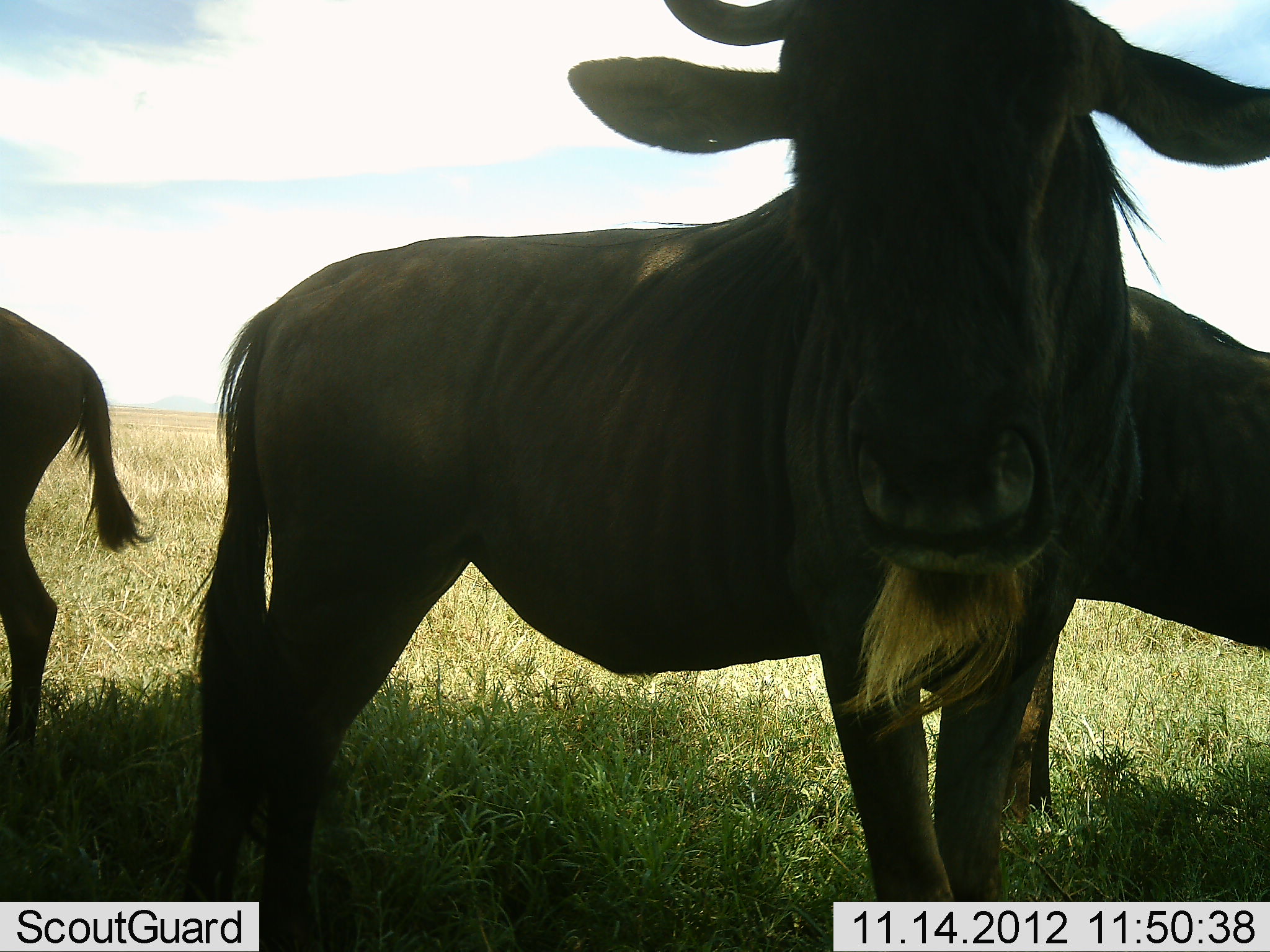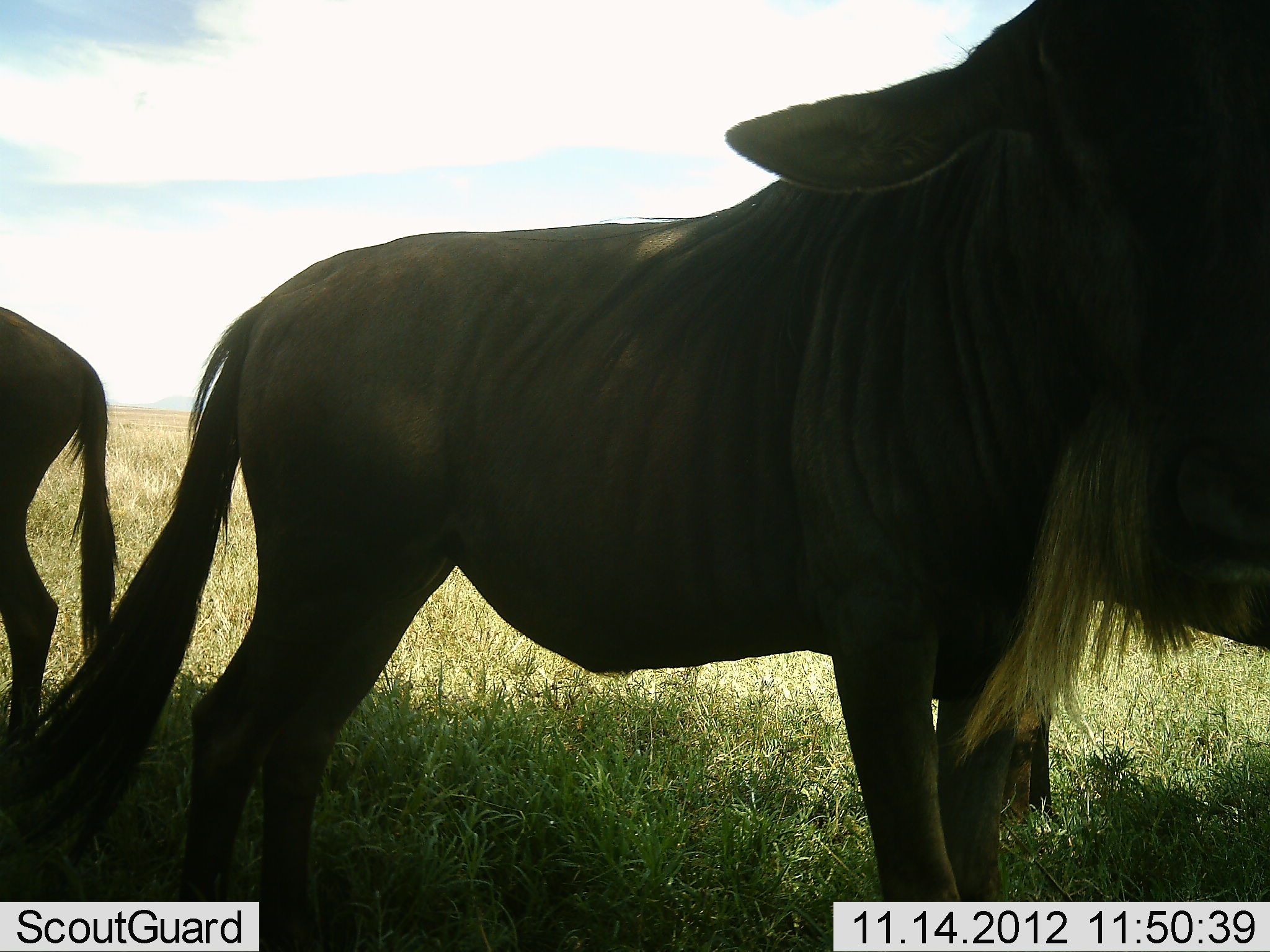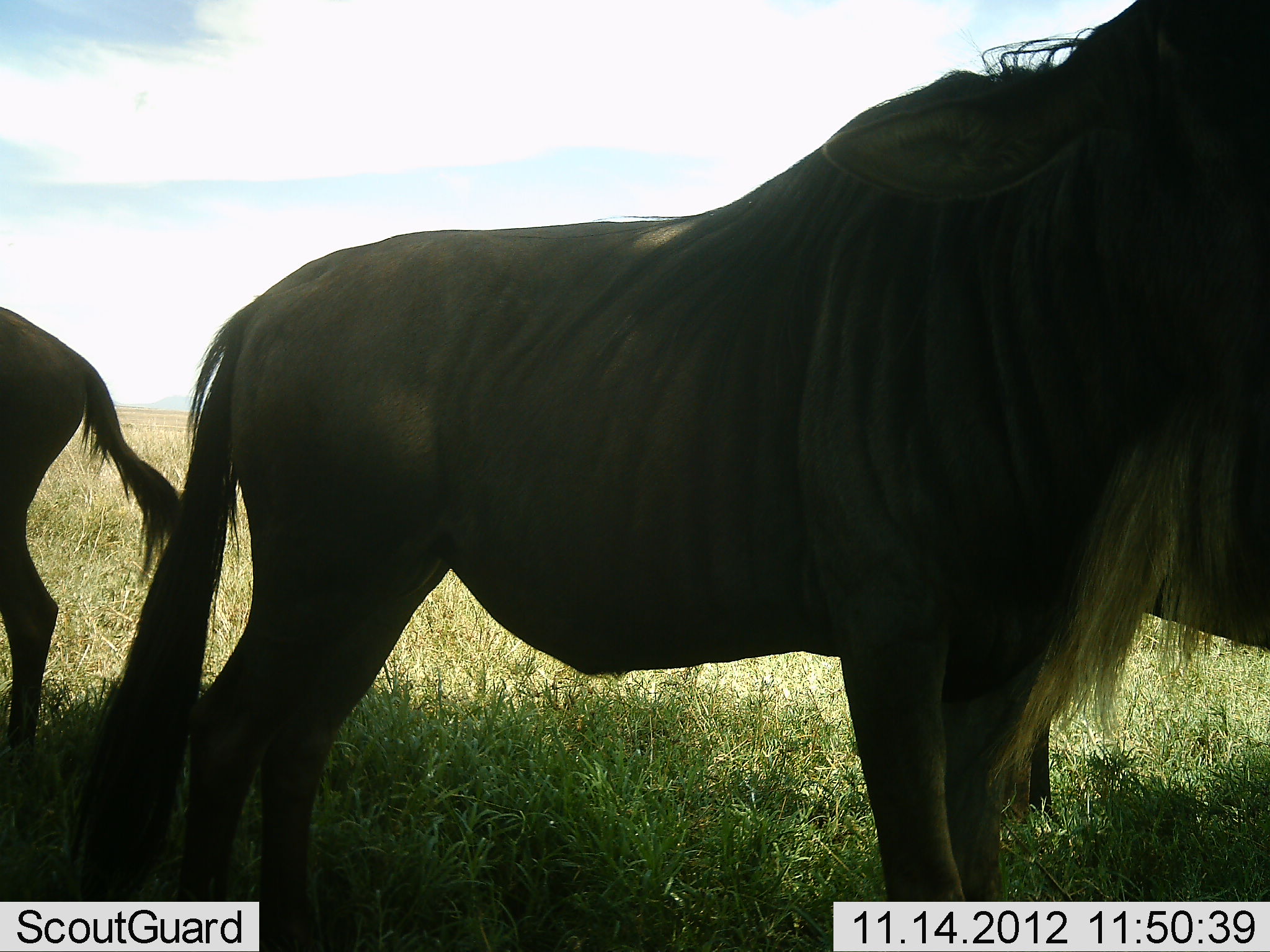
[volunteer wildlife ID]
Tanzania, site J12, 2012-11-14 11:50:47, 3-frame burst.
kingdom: Animalia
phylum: Chordata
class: Mammalia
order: Artiodactyla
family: Bovidae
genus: Connochaetes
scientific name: Connochaetes taurinus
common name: blue wildebeest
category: wildebeest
Wildebeest (blue wildebeest) (Connochaetes taurinus), count 3. Behavior (volunteer vote fractions): standing 100%, resting 0%, moving 10%, interacting 0%. Young present (vote fraction): 0%. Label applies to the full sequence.